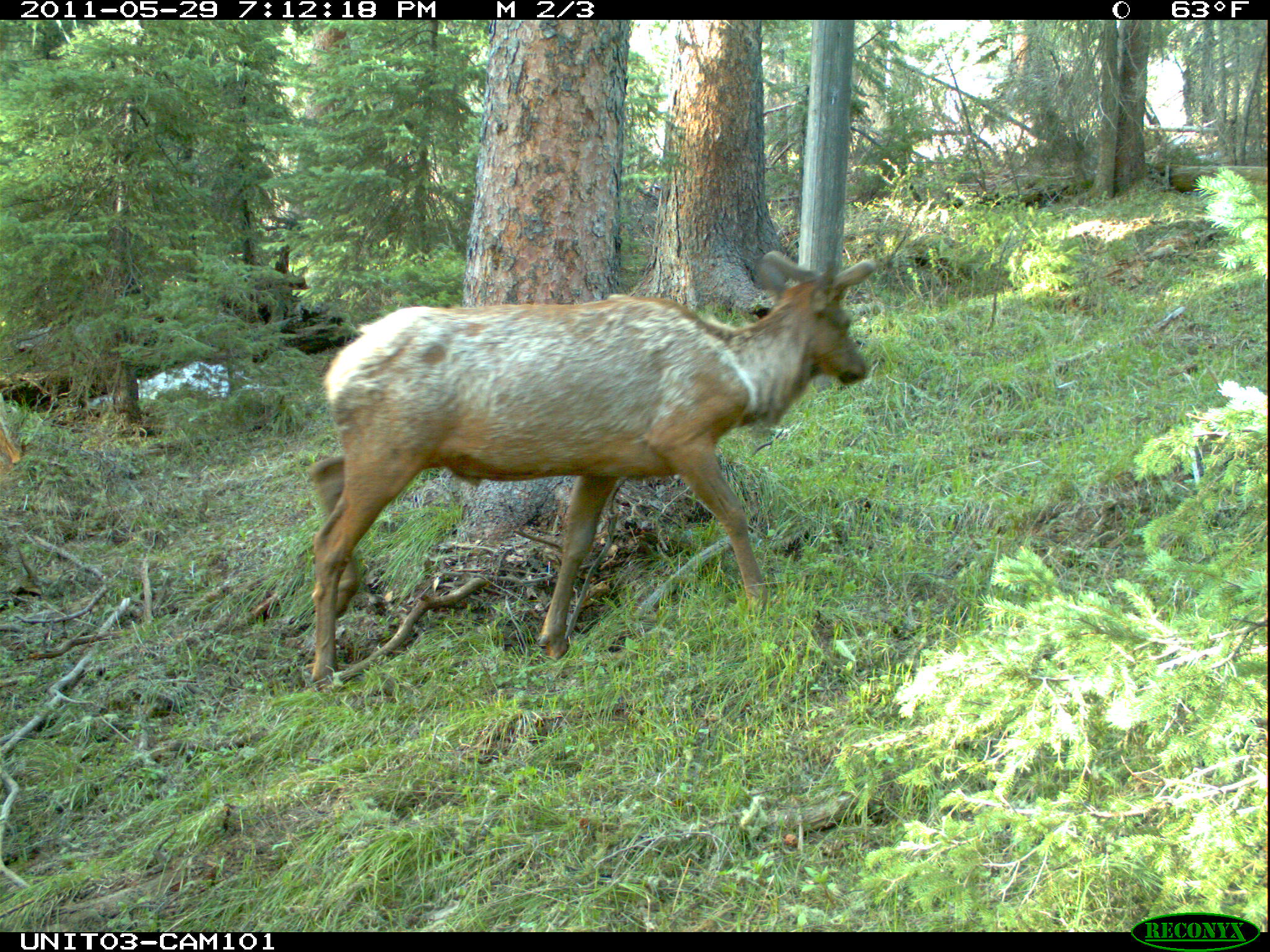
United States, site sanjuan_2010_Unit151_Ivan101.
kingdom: Animalia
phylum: Chordata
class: Mammalia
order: Artiodactyla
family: Cervidae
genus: Cervus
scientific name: Cervus elaphus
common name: red deer